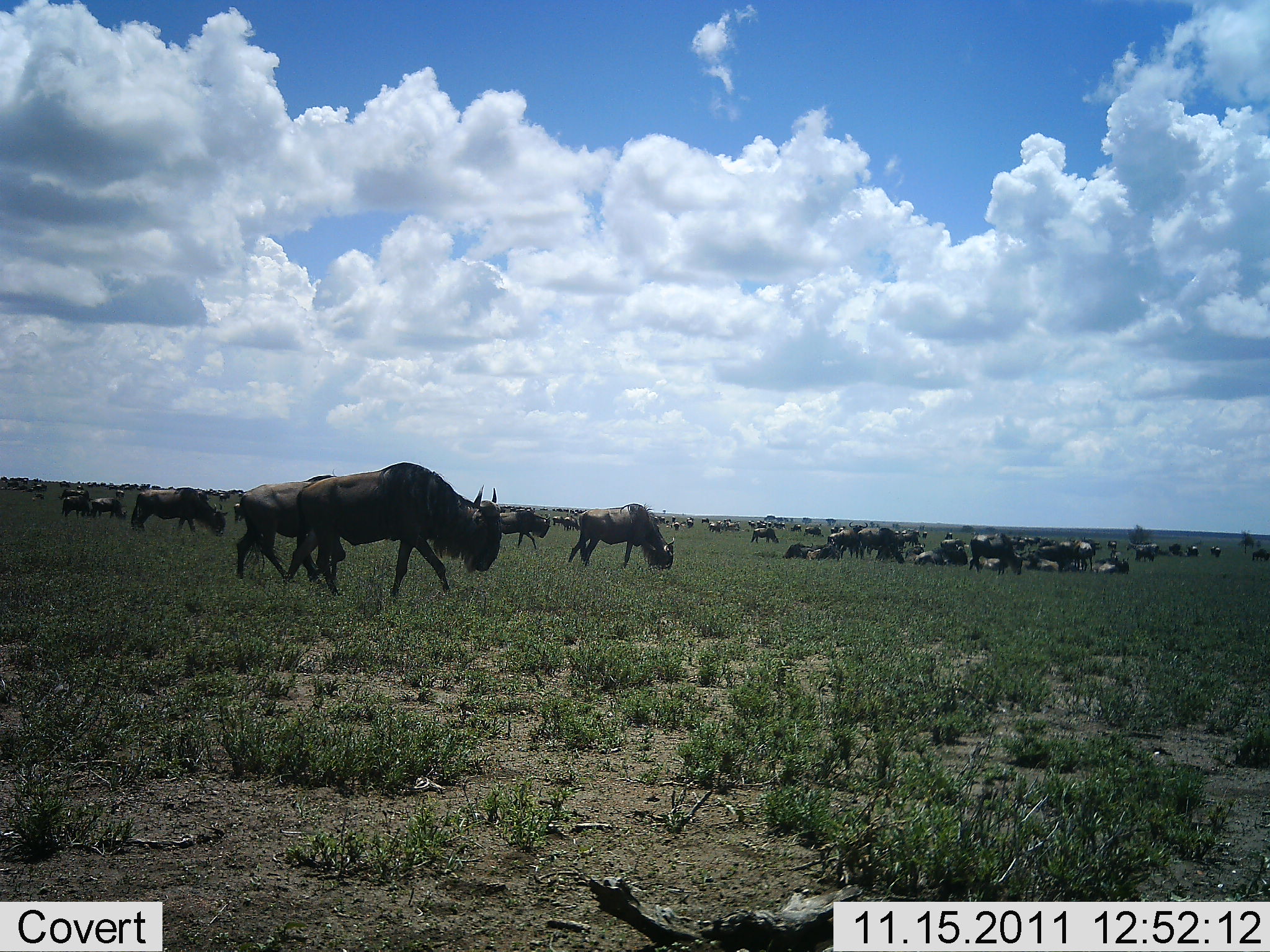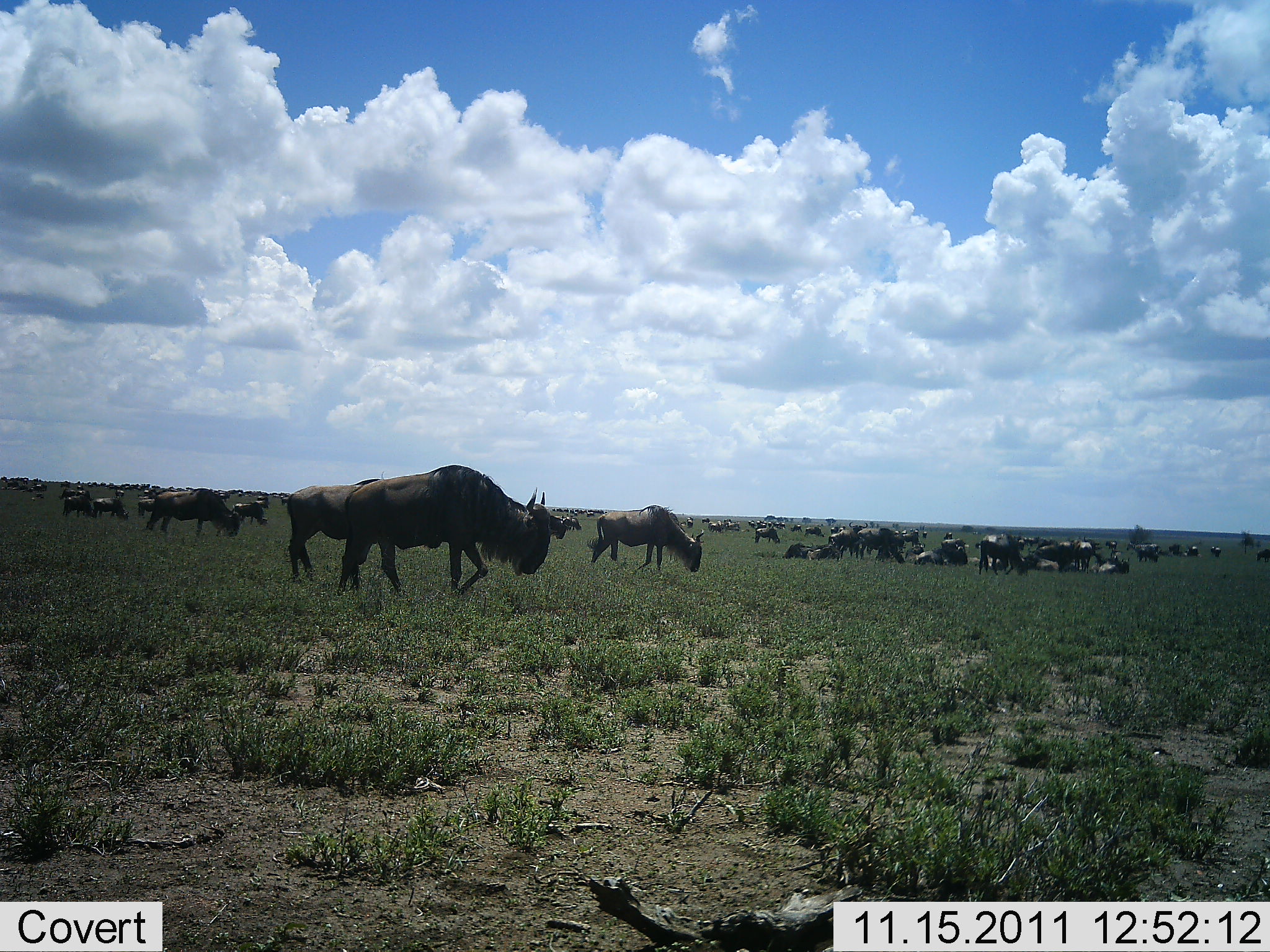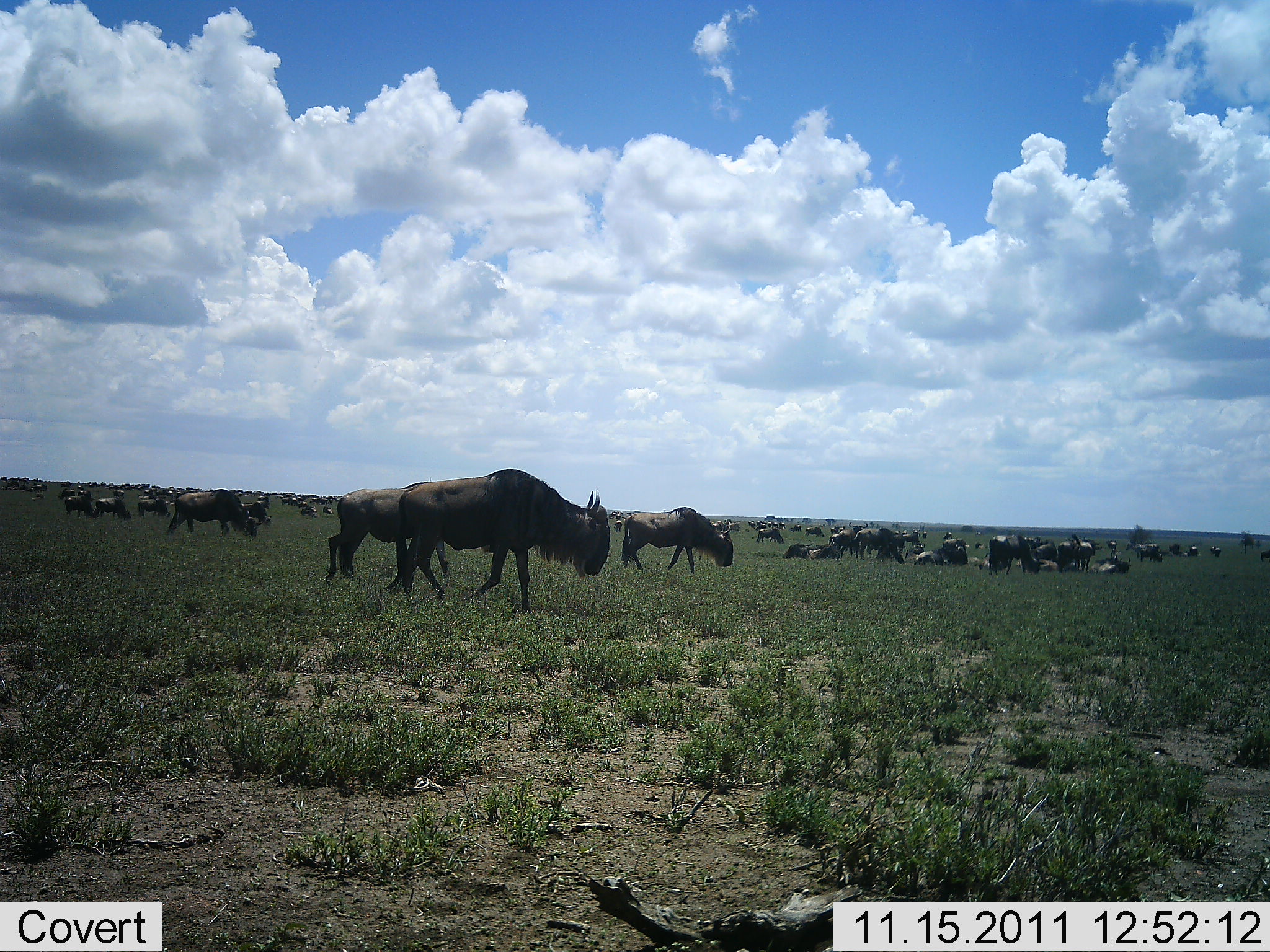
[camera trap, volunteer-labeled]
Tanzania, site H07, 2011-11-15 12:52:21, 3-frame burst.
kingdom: Animalia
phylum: Chordata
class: Mammalia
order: Artiodactyla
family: Bovidae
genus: Connochaetes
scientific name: Connochaetes taurinus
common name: blue wildebeest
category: wildebeest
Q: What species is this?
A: Wildebeest (blue wildebeest) (Connochaetes taurinus).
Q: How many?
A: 51+.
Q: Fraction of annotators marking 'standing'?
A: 54%.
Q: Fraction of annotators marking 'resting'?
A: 69%.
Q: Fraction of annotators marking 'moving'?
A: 85%.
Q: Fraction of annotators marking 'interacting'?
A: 23%.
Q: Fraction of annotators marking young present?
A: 0%.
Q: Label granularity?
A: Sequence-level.